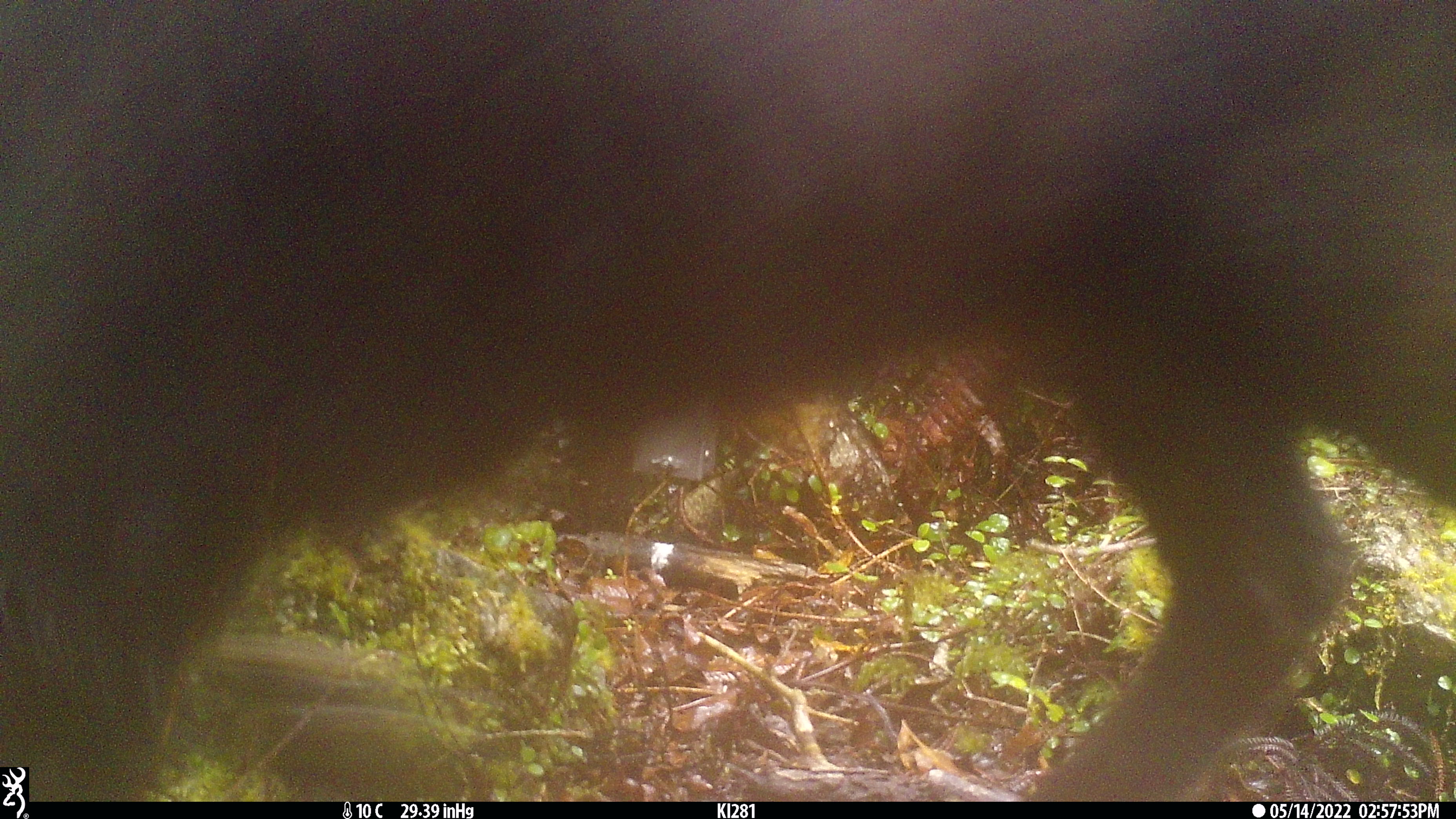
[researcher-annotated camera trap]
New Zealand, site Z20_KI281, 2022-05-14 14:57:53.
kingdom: Animalia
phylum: Chordata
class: Mammalia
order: Artiodactyla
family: Bovidae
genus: Rupicapra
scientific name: Rupicapra rupicapra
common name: alpine chamois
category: chamois